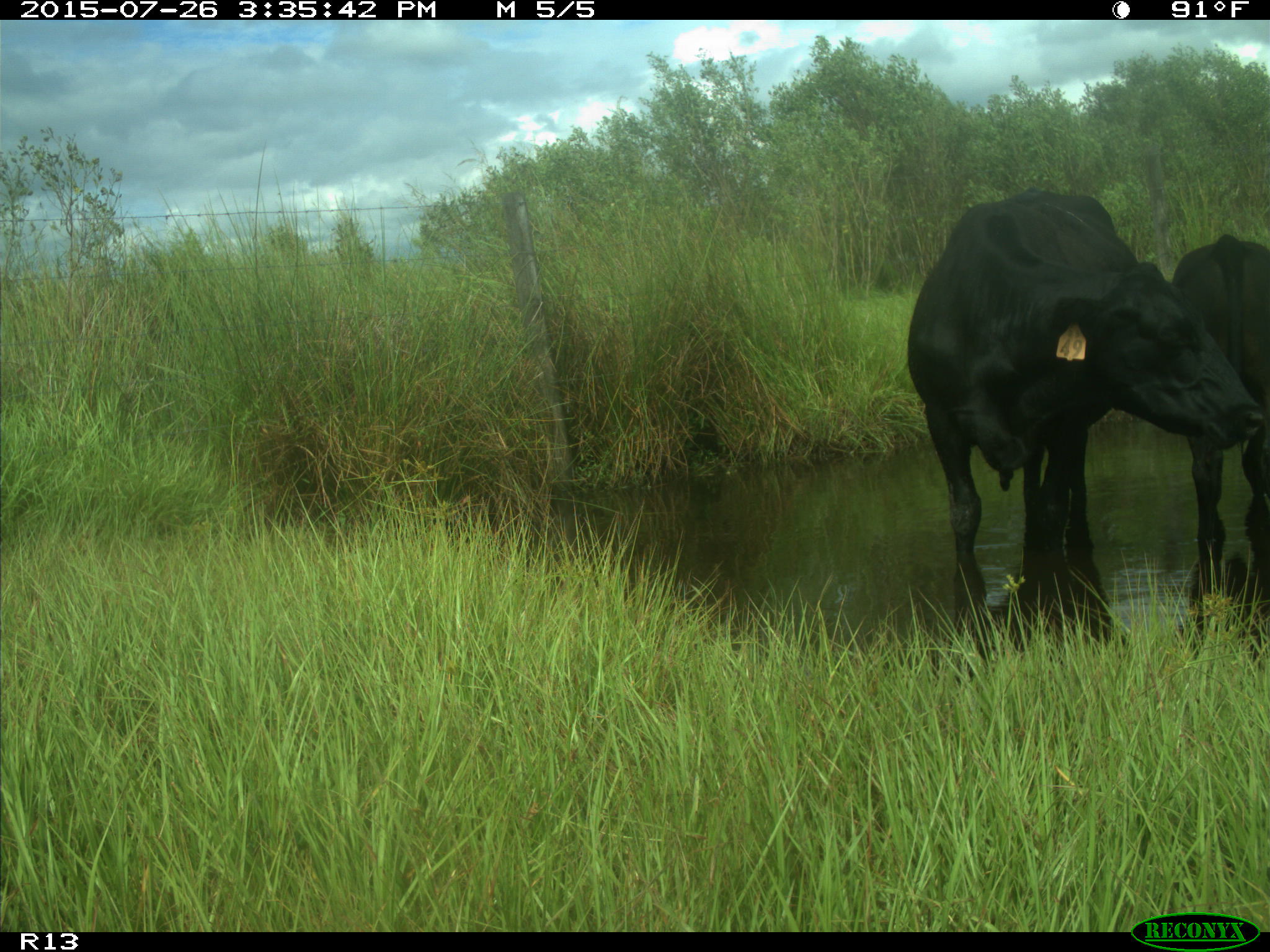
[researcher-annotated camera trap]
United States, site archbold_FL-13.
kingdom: Animalia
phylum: Chordata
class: Mammalia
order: Artiodactyla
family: Bovidae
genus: Bos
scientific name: Bos taurus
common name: domestic cow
Bos taurus (domestic cow).